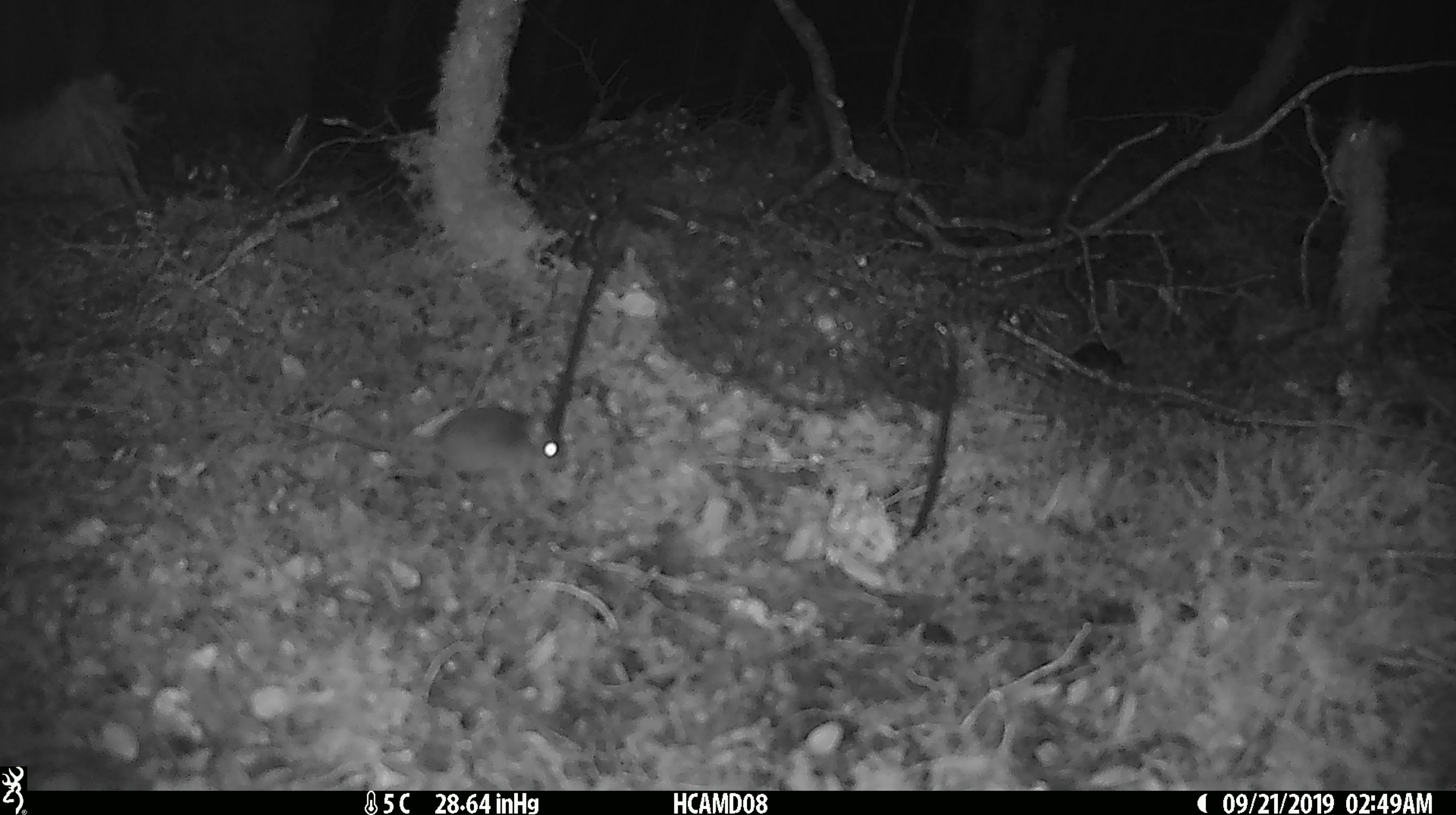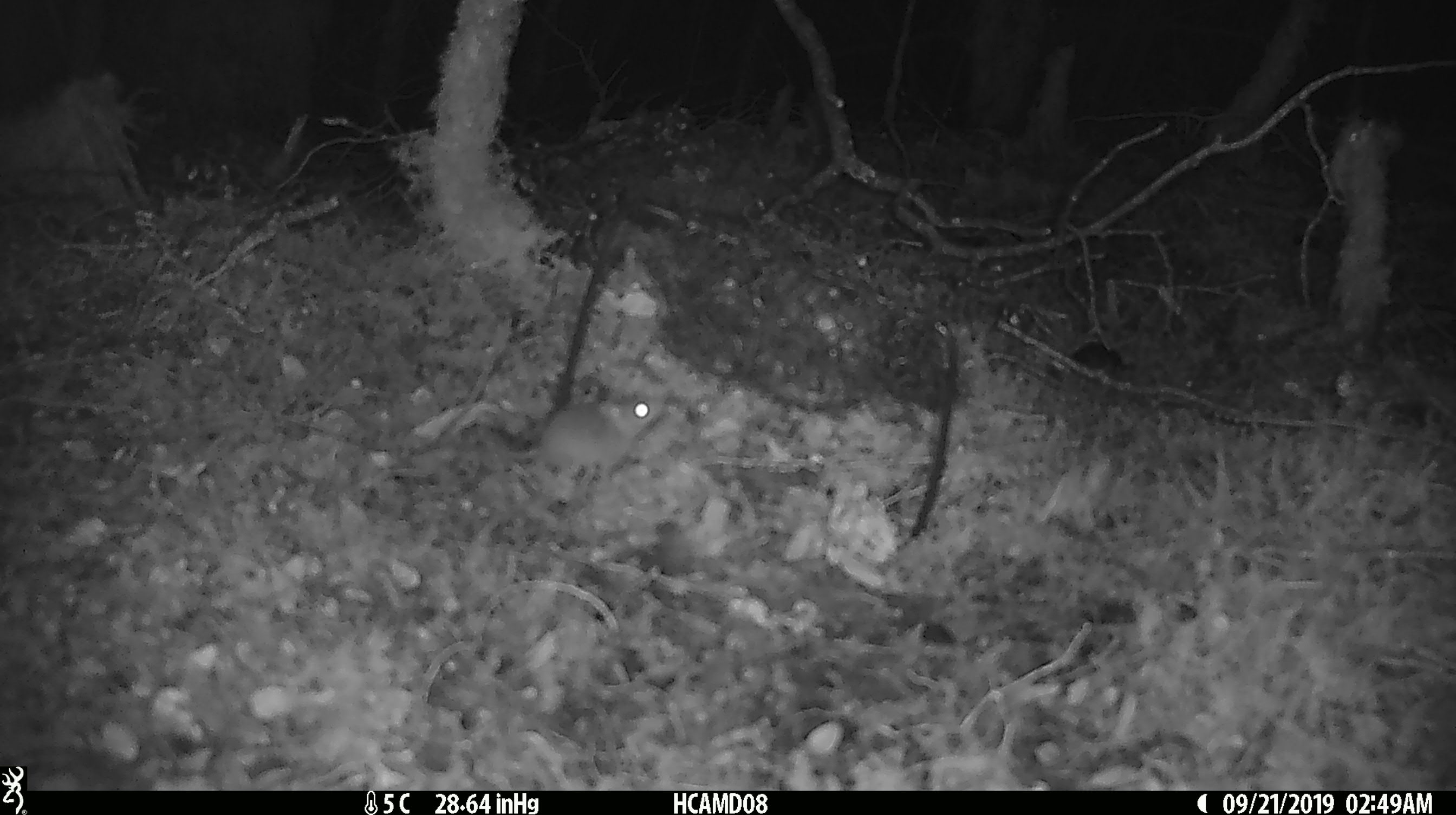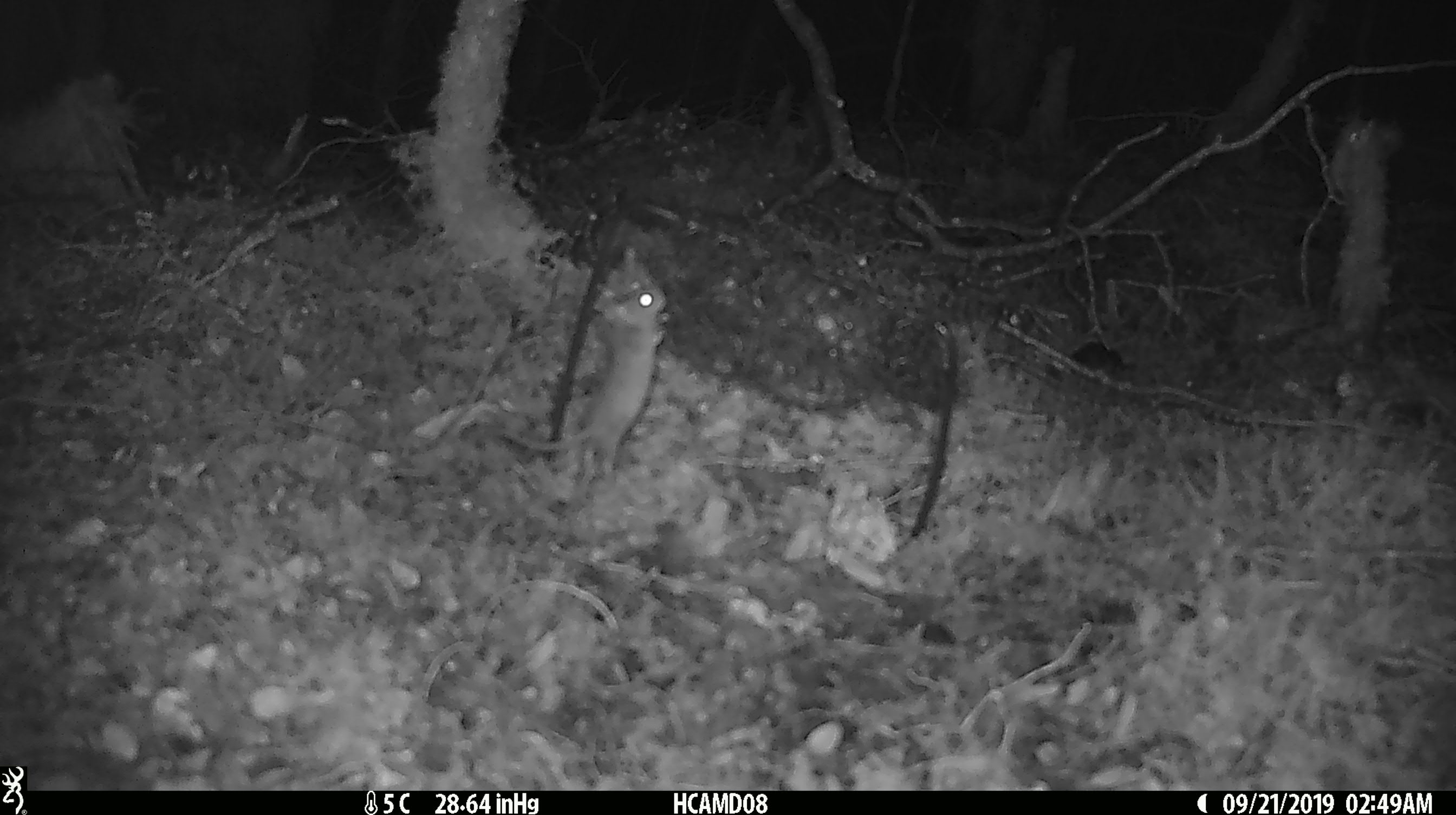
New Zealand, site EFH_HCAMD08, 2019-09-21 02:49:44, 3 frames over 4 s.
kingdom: Animalia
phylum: Chordata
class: Mammalia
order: Rodentia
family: Muridae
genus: Mus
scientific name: Mus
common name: mouse